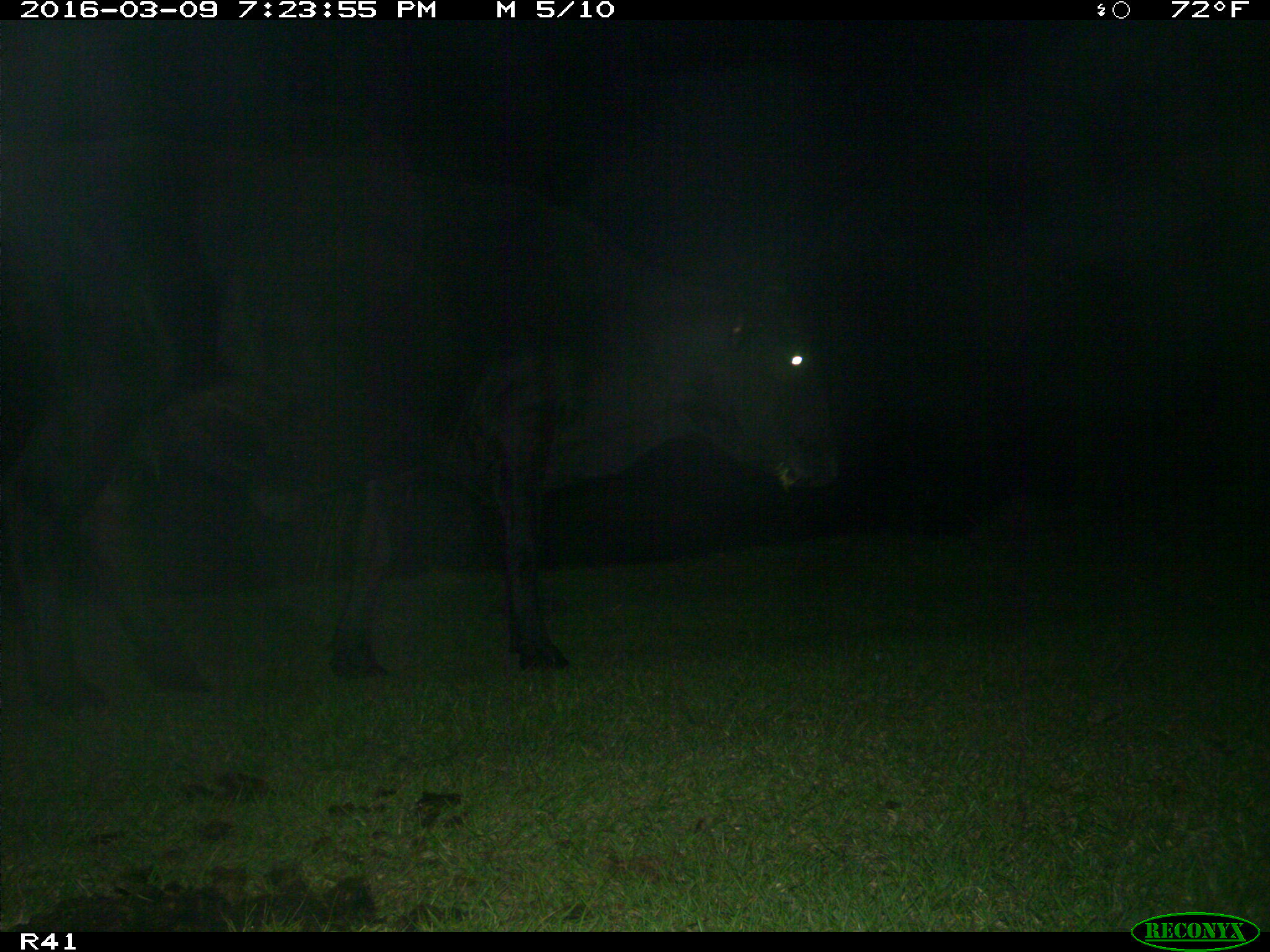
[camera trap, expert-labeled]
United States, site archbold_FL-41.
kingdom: Animalia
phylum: Chordata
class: Mammalia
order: Artiodactyla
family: Bovidae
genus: Bos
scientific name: Bos taurus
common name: domestic cow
Bos taurus (domestic cow).